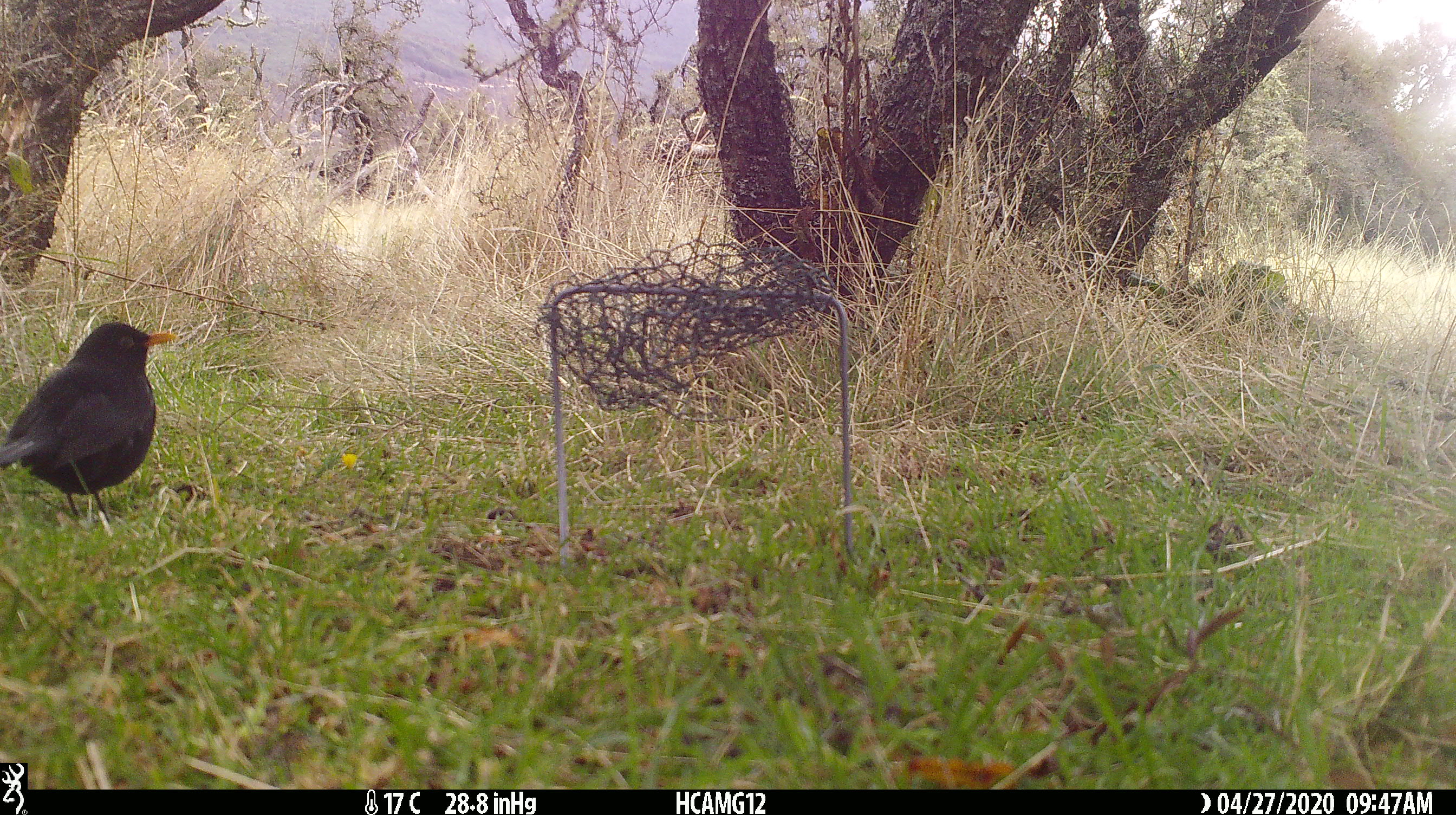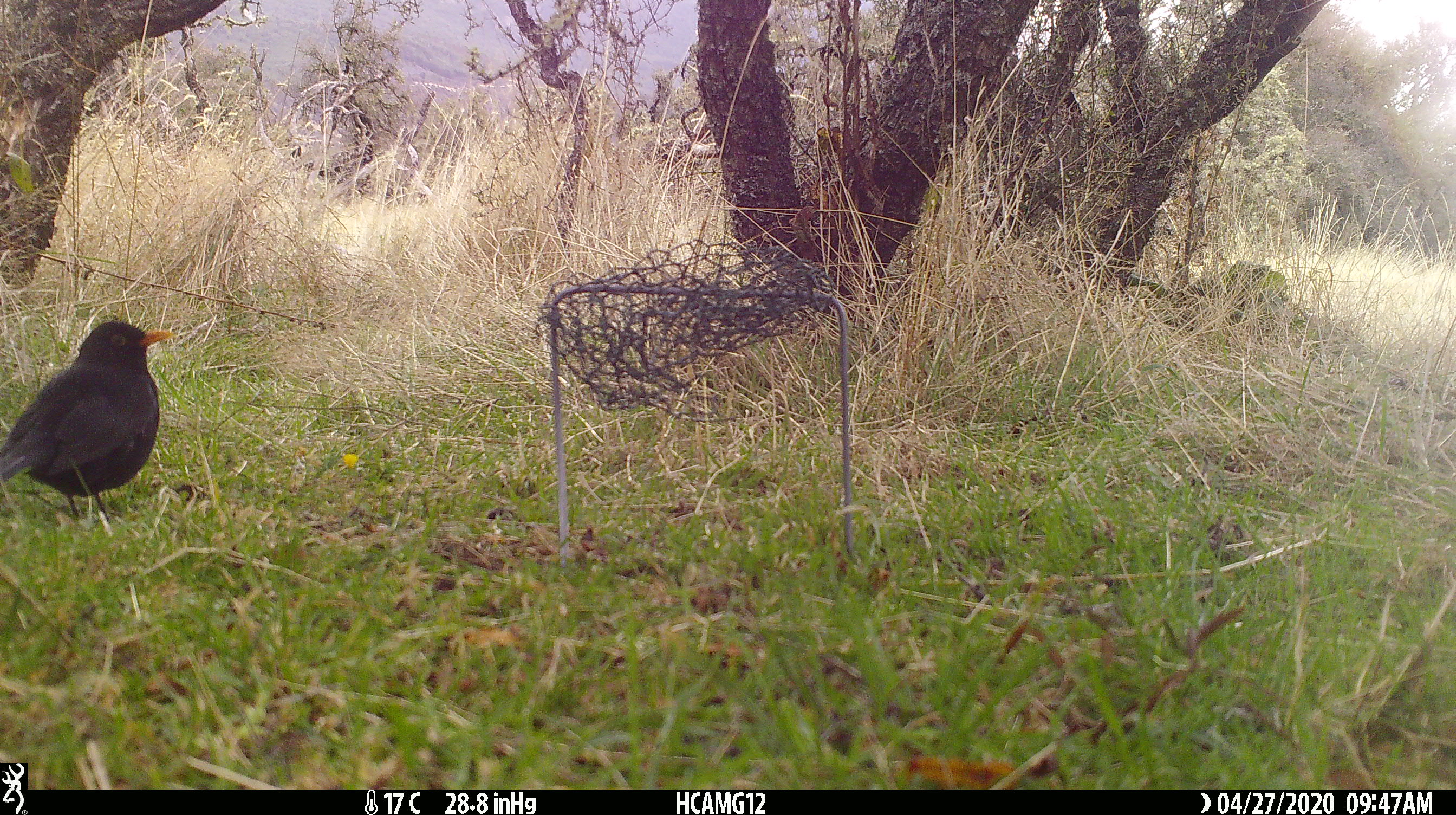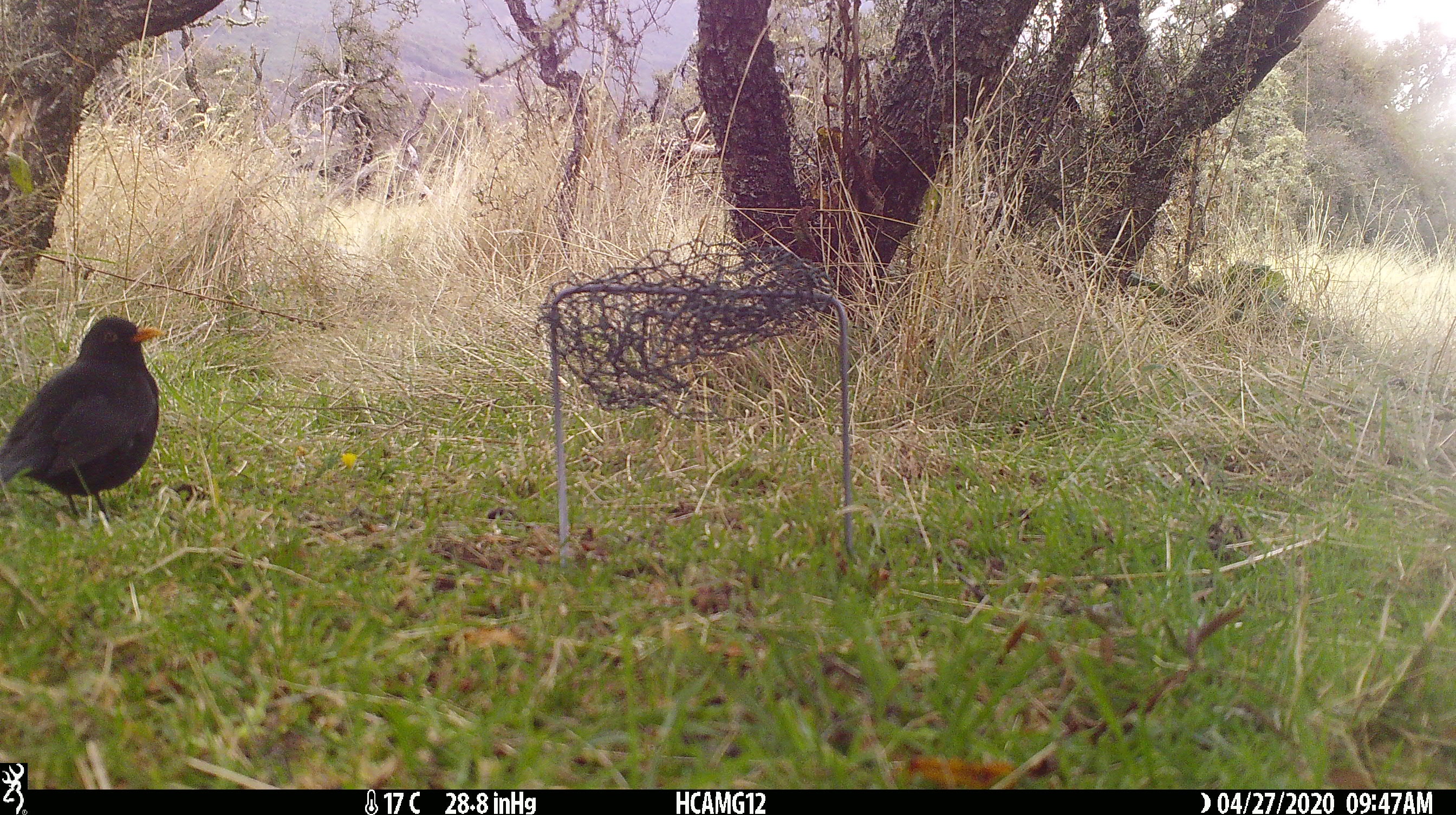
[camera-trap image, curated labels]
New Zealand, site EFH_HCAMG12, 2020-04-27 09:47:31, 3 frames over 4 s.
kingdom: Animalia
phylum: Chordata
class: Aves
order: Passeriformes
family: Turdidae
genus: Turdus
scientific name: Turdus merula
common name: eurasian blackbird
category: blackbird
Blackbird (eurasian blackbird) (Turdus merula).